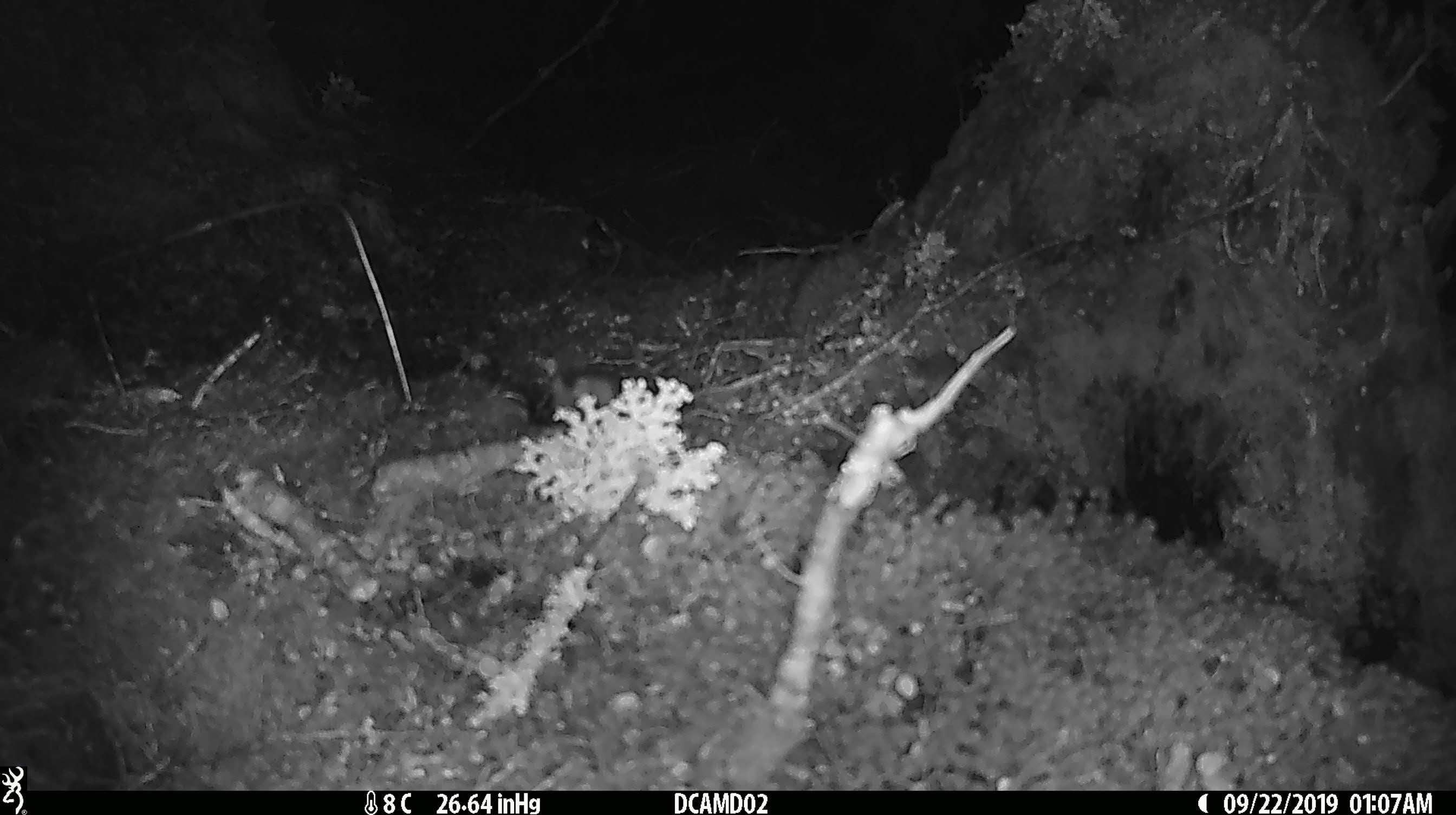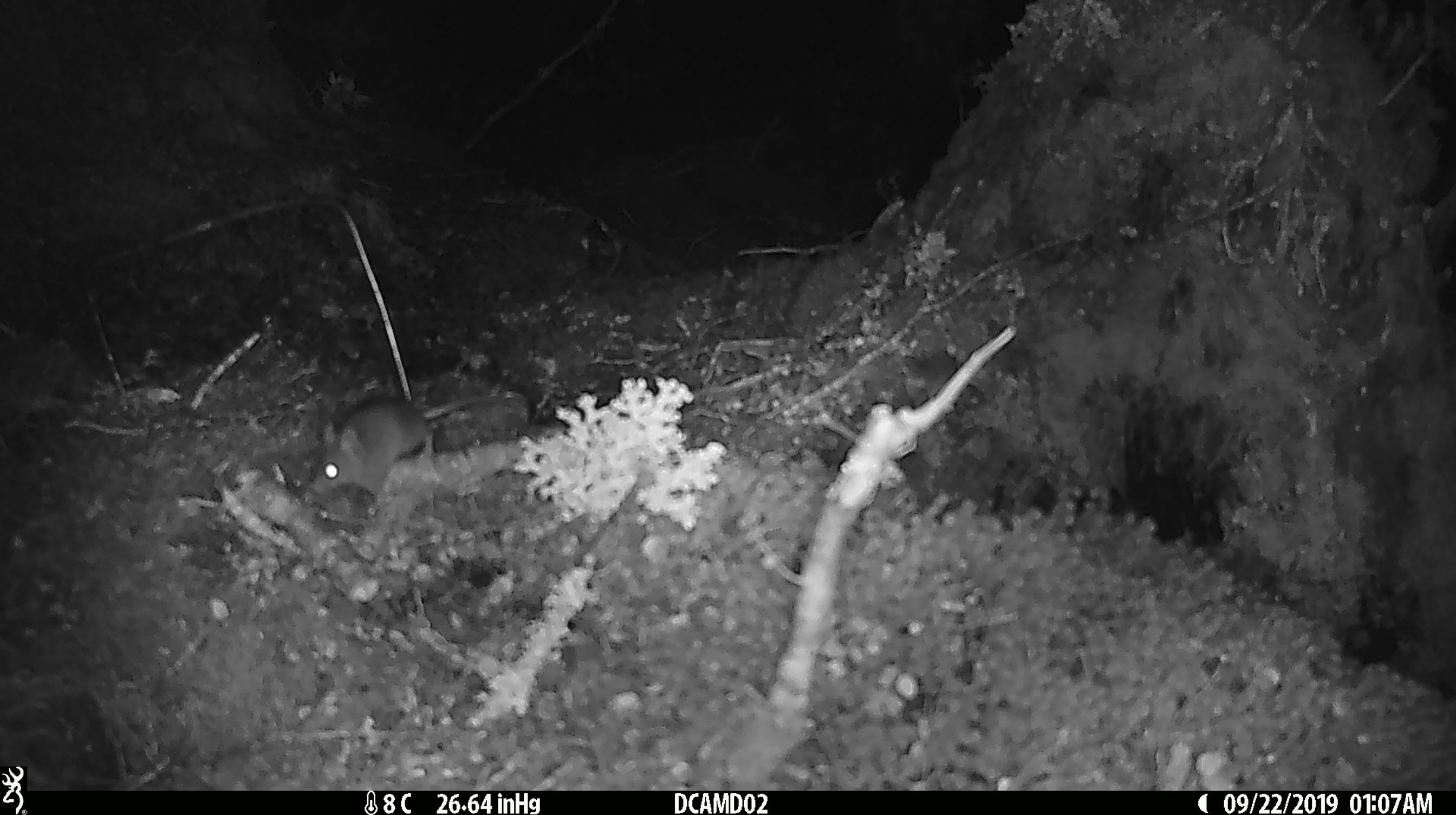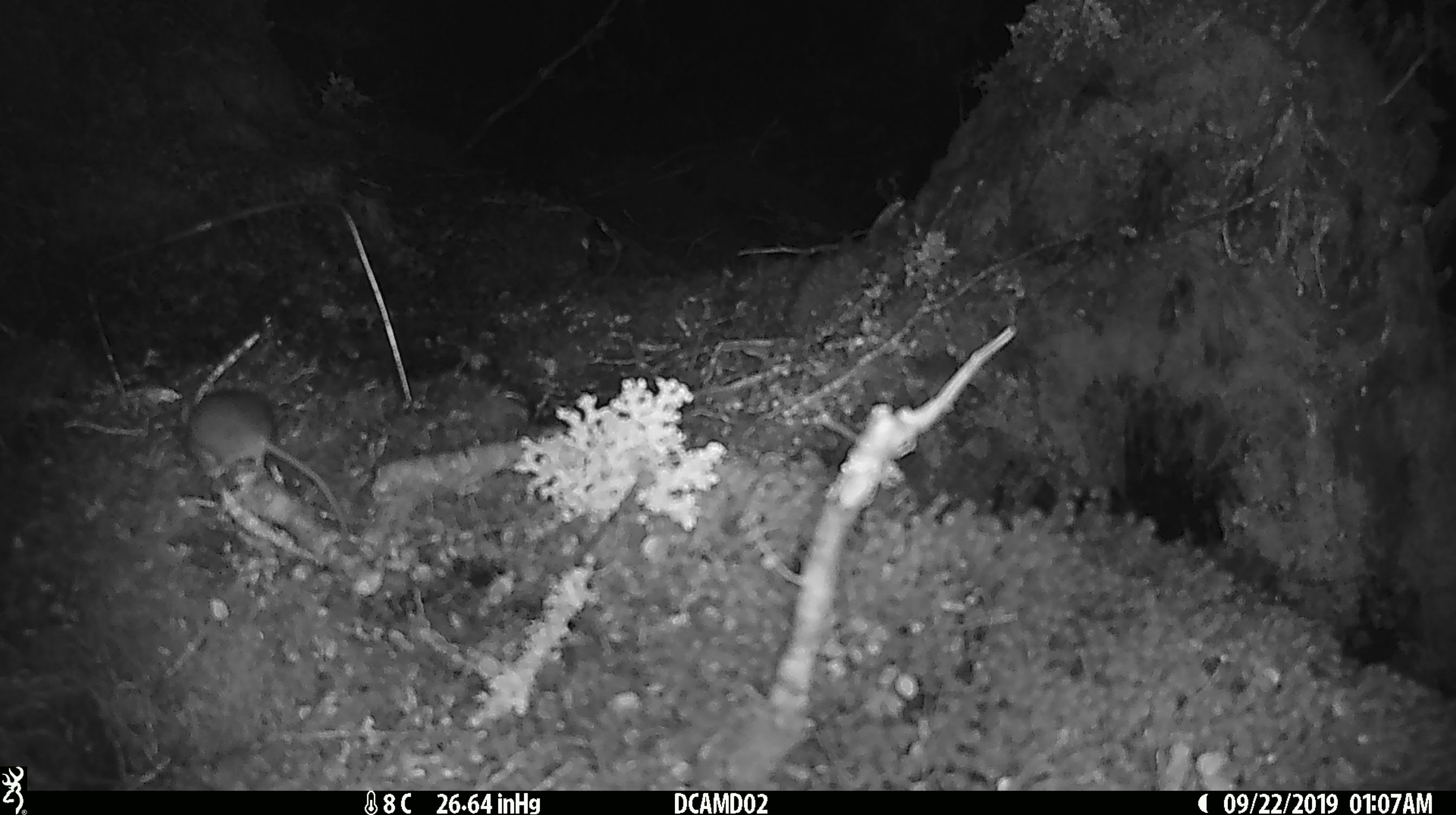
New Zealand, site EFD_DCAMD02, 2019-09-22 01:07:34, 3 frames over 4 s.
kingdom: Animalia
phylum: Chordata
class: Mammalia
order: Rodentia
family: Muridae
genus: Mus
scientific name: Mus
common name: mouse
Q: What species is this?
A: Mouse (Mus).